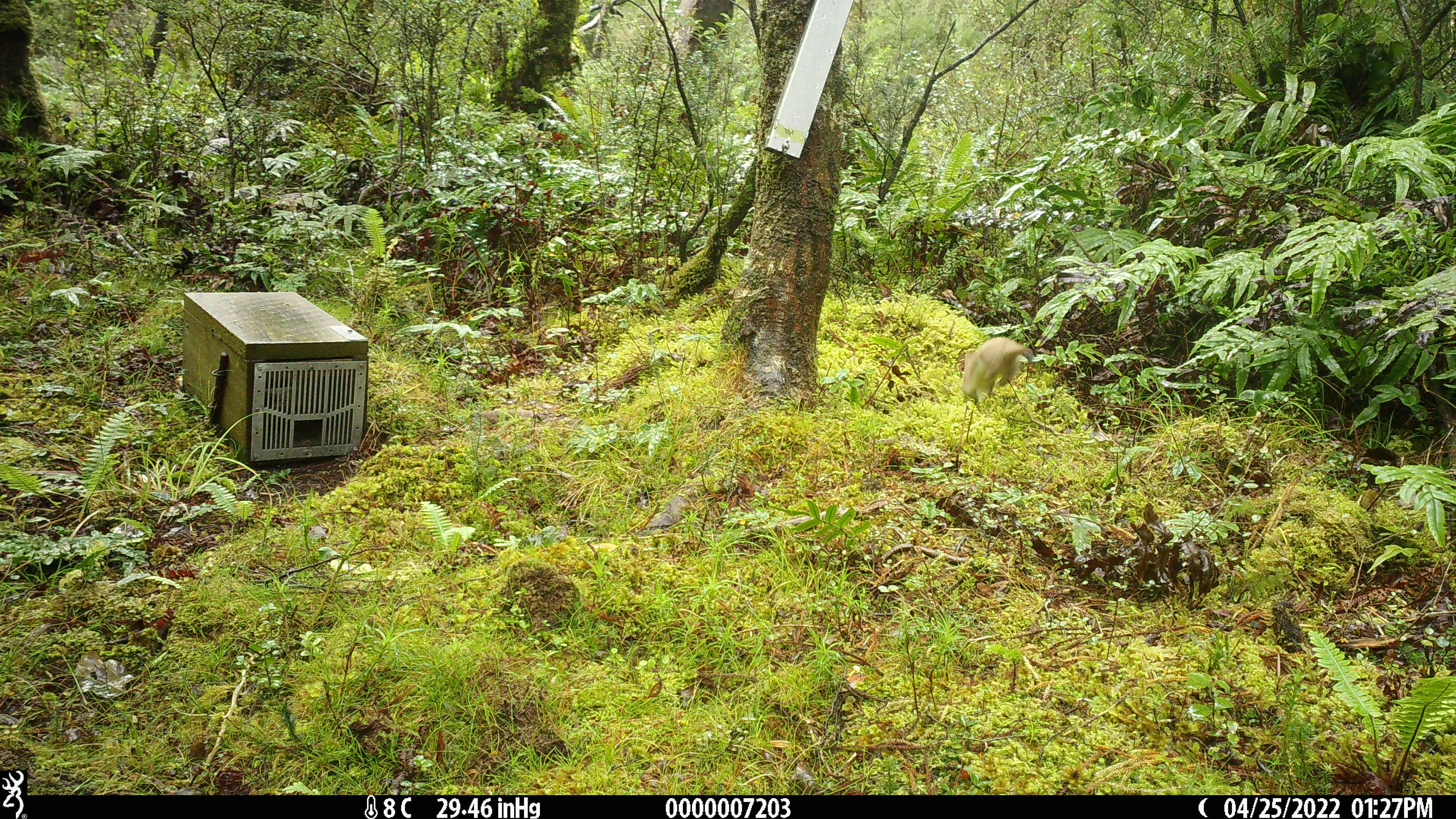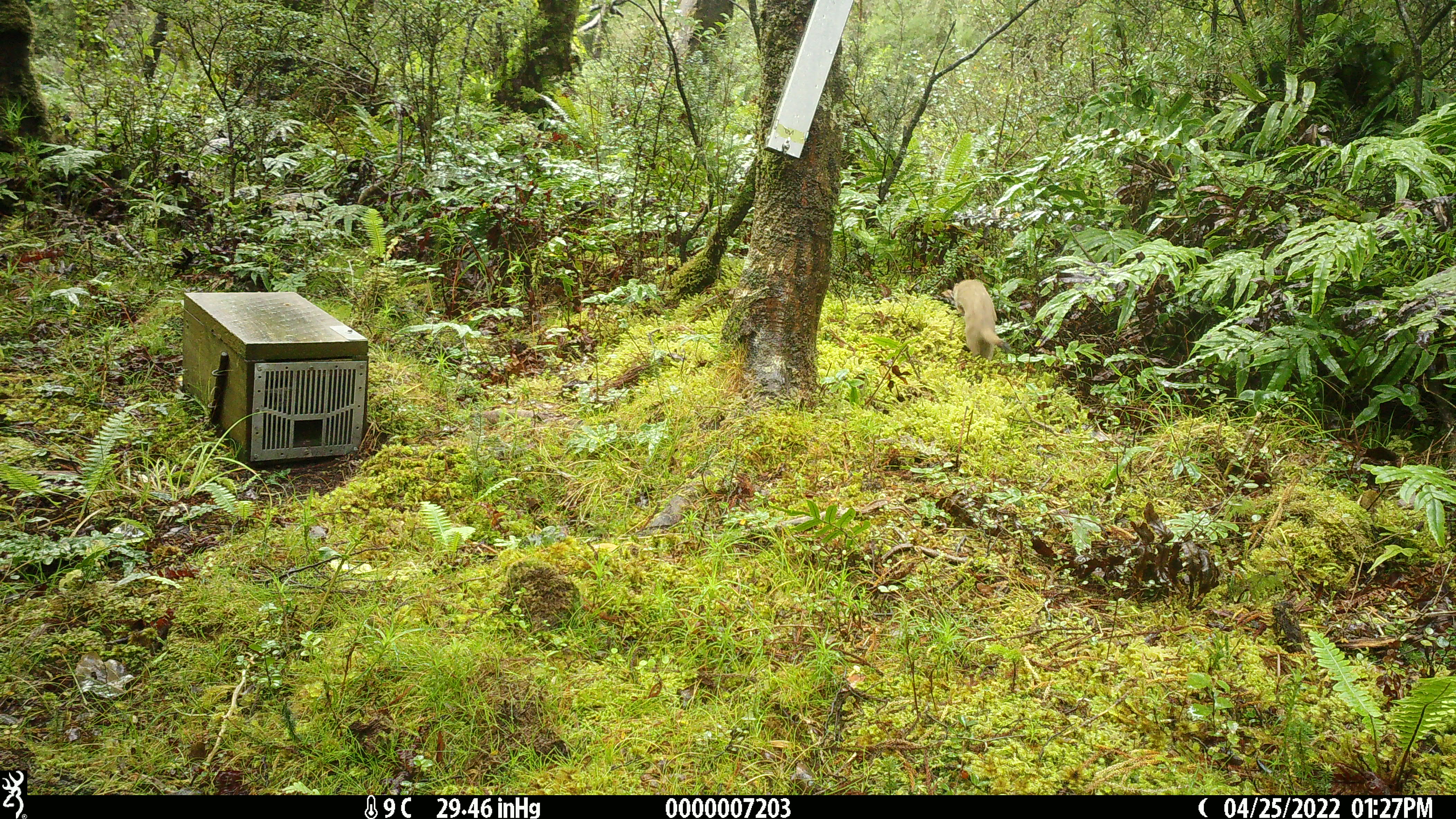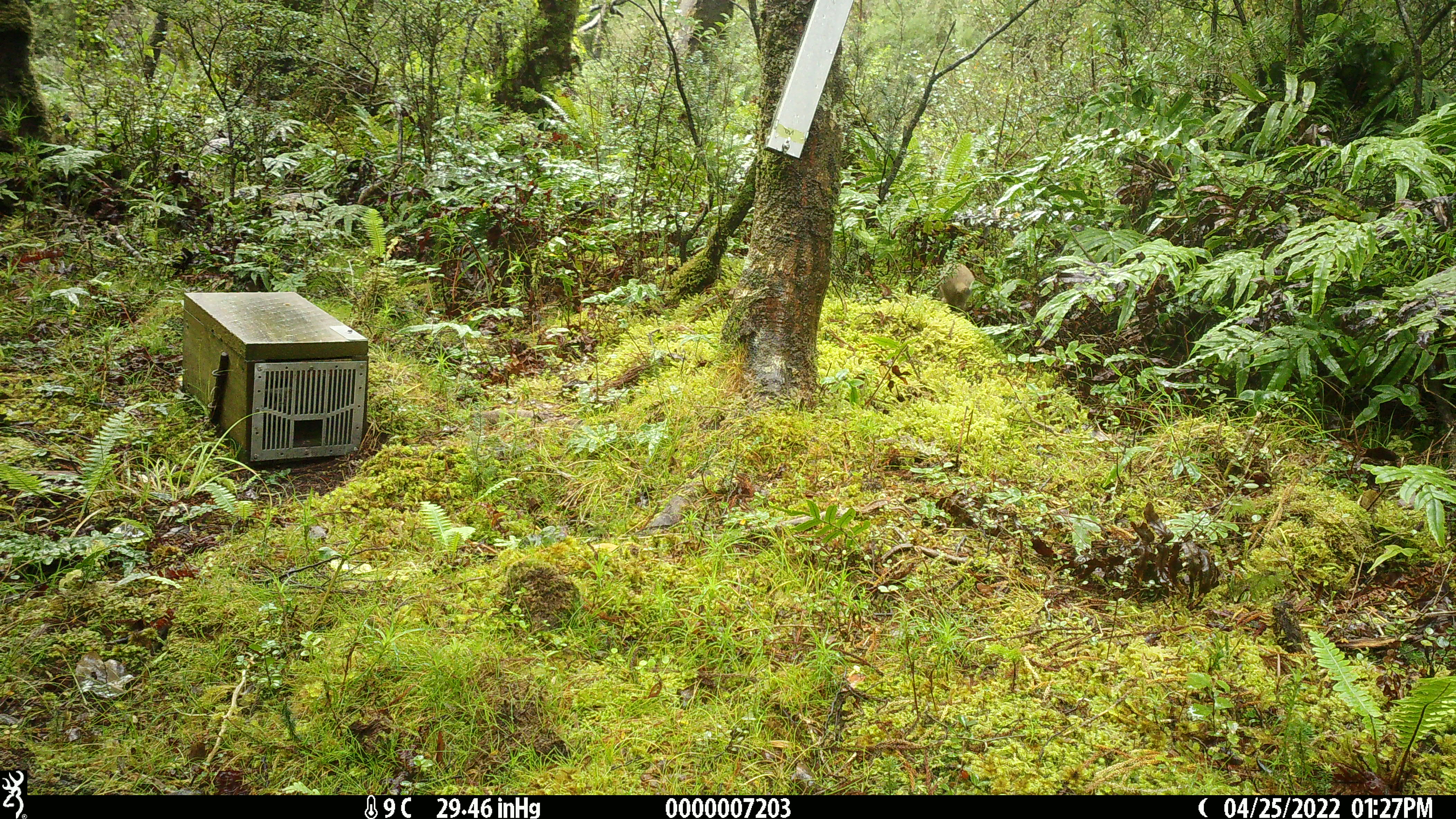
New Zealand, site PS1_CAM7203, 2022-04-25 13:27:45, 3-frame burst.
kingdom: Animalia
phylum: Chordata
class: Mammalia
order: Carnivora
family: Mustelidae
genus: Mustela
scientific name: Mustela erminea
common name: stoat